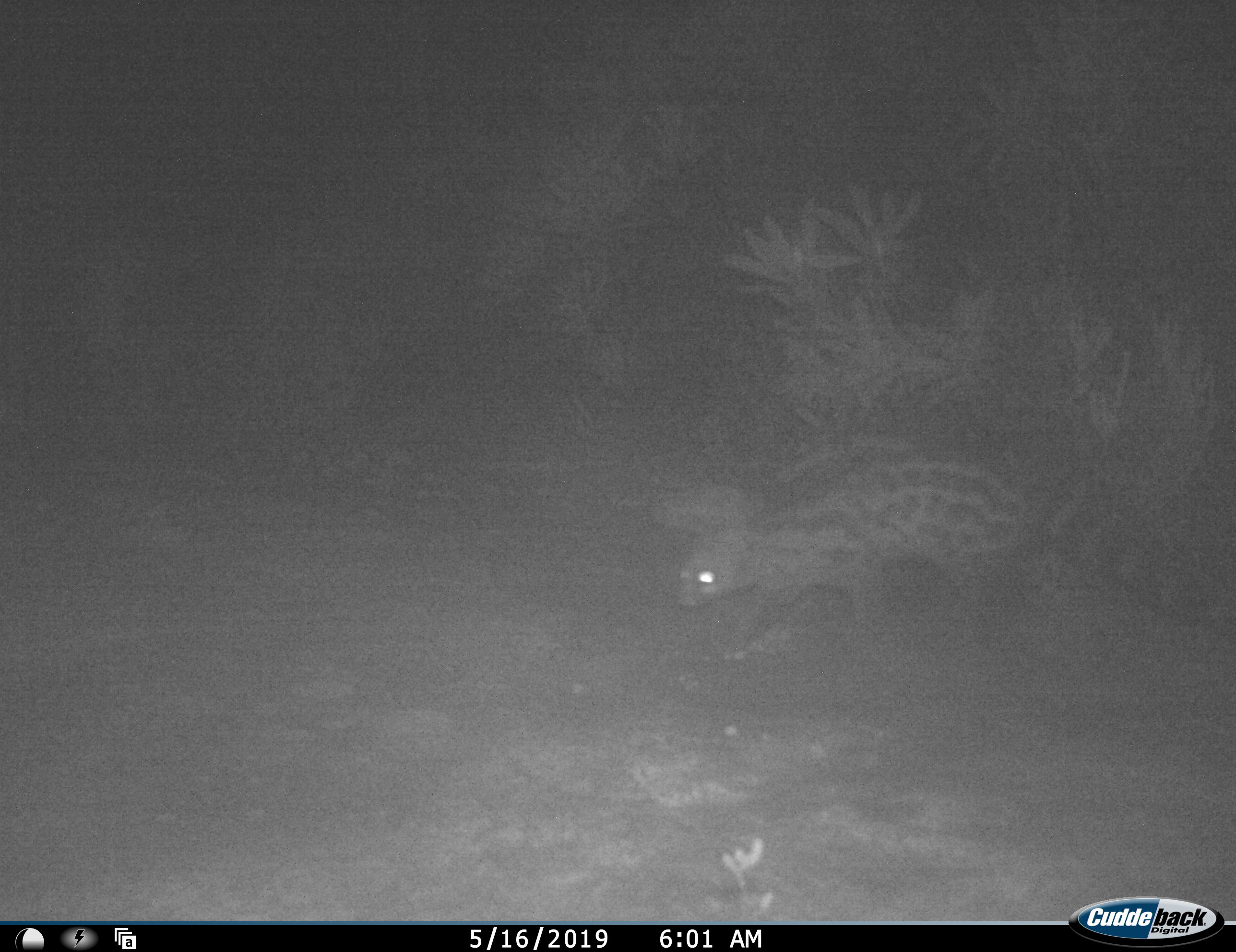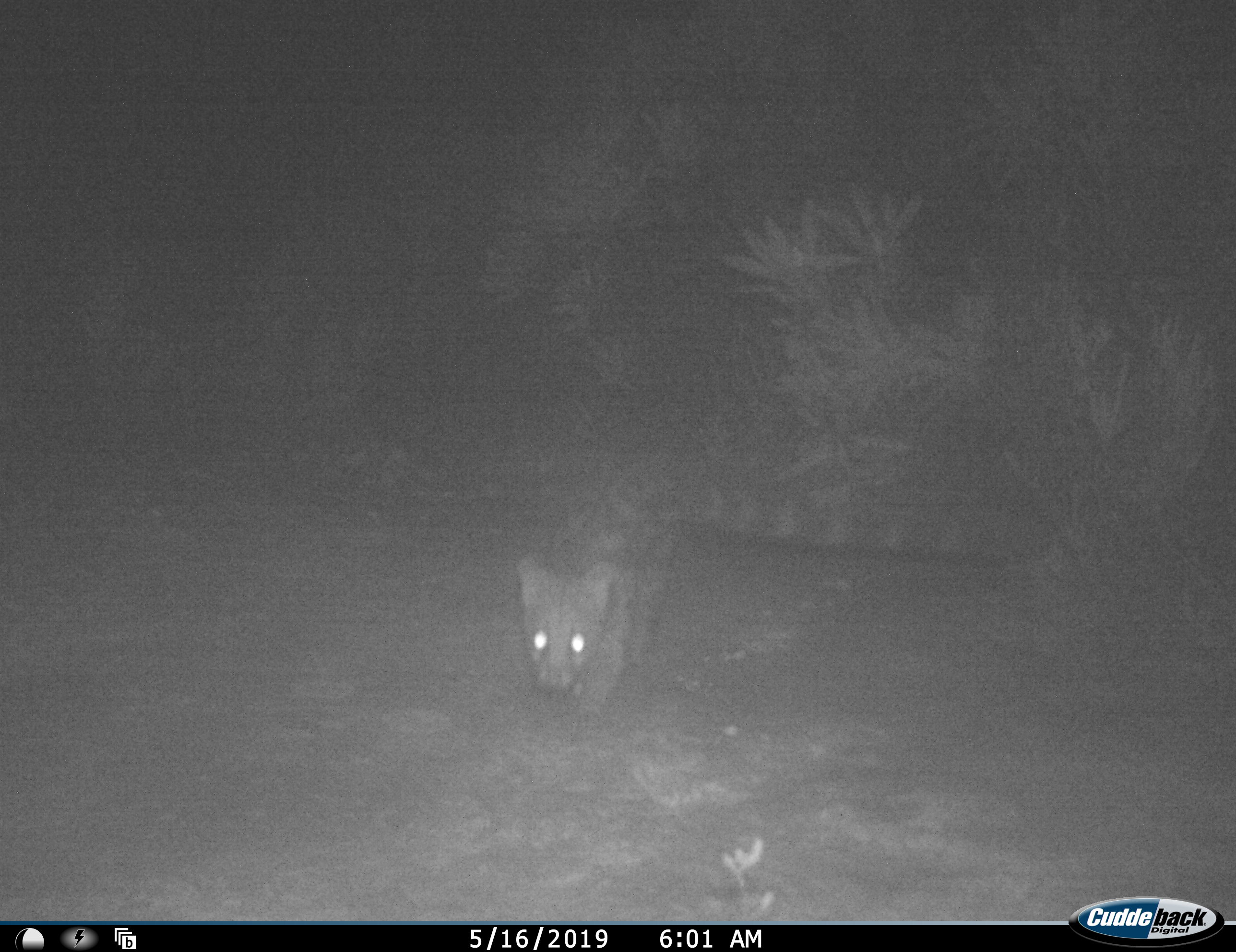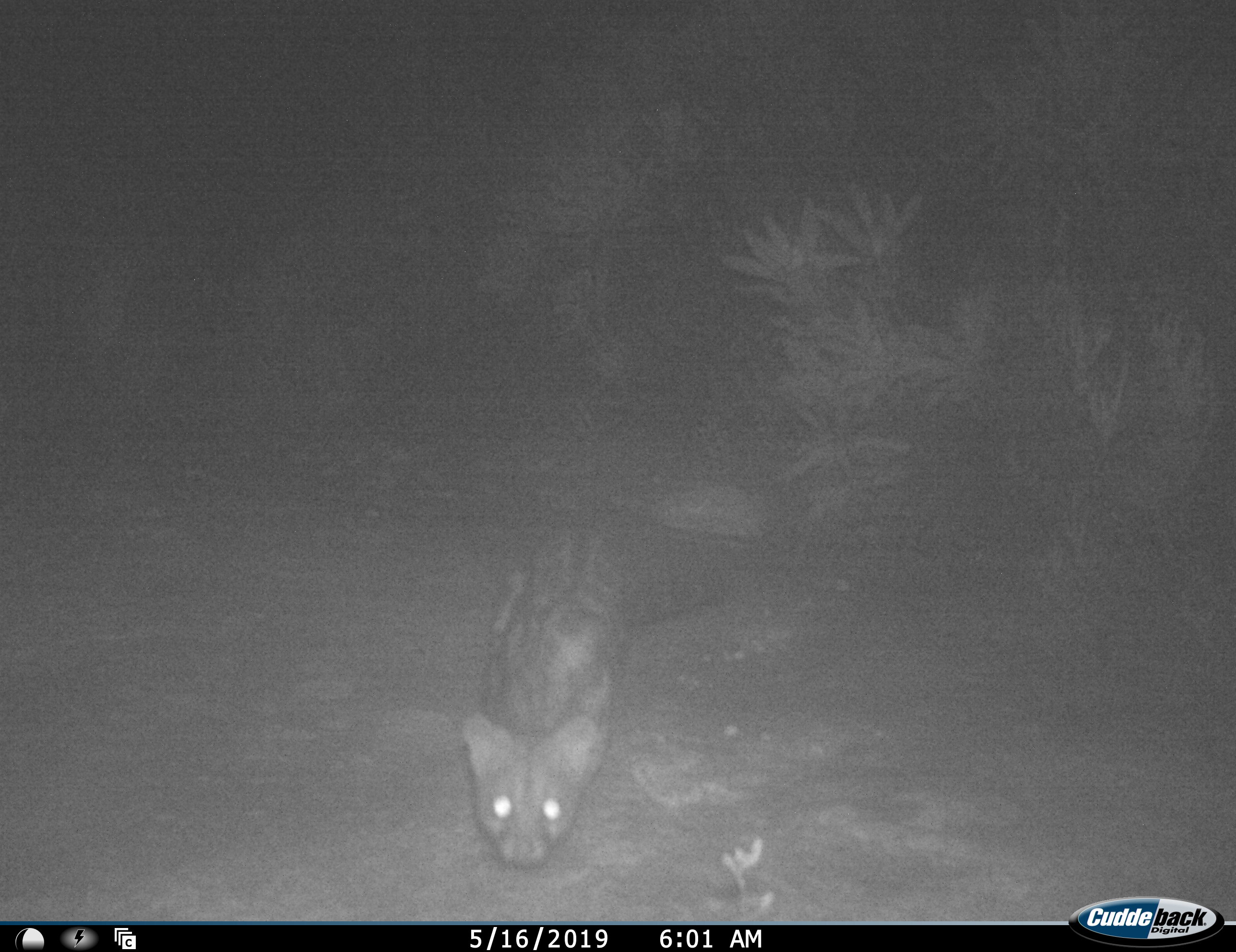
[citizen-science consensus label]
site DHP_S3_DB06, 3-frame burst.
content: unidentified animal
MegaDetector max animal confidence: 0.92